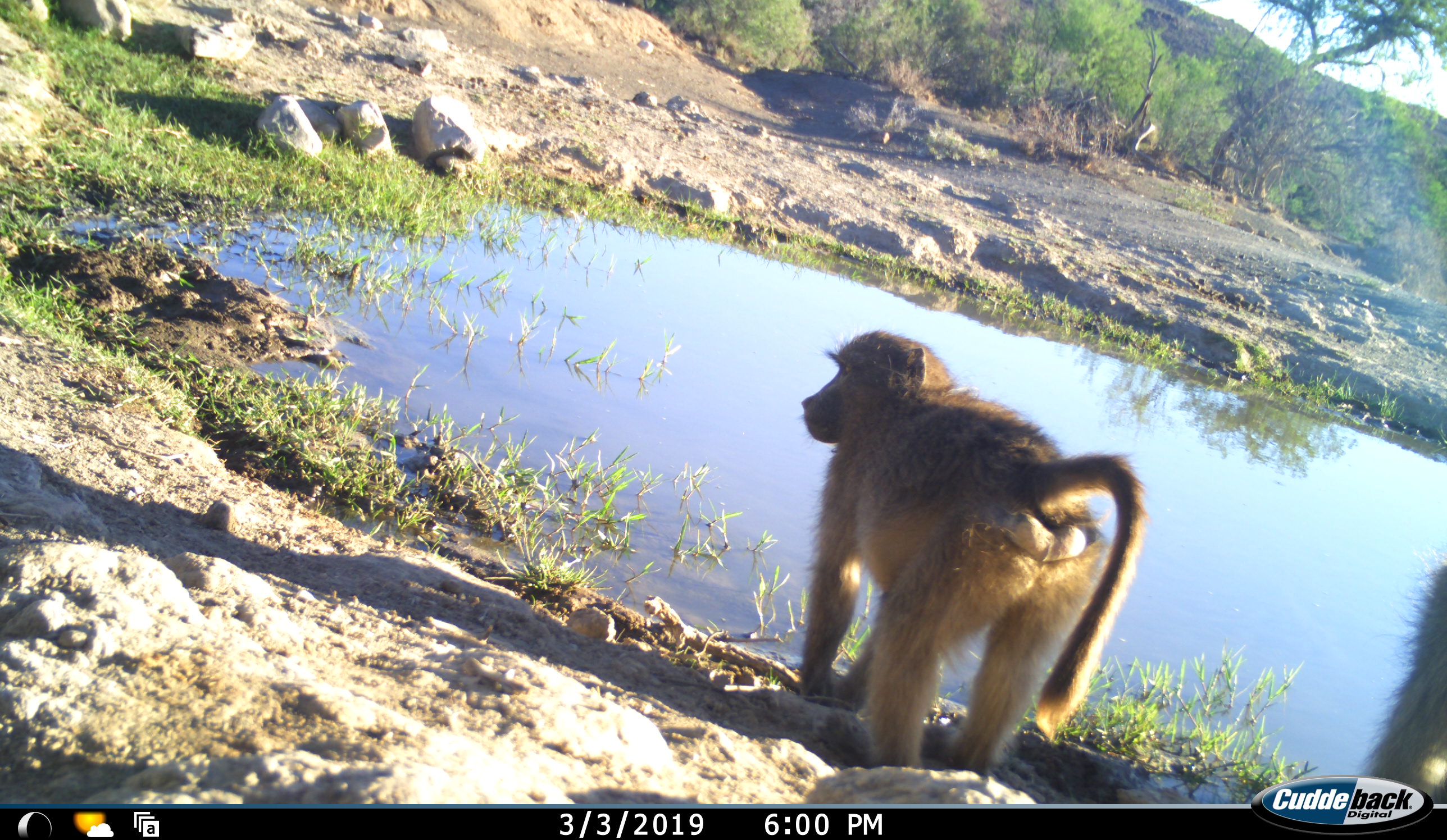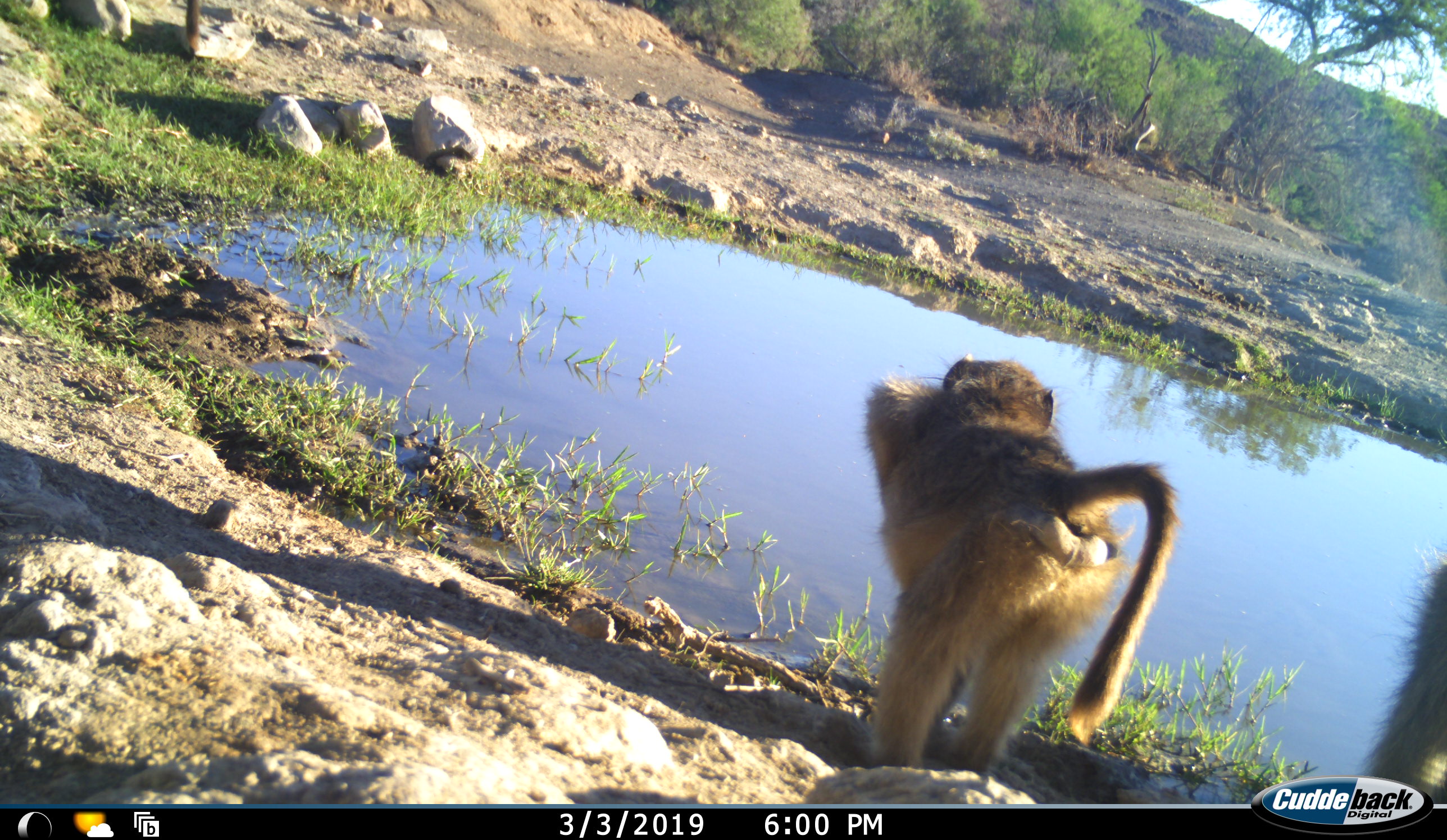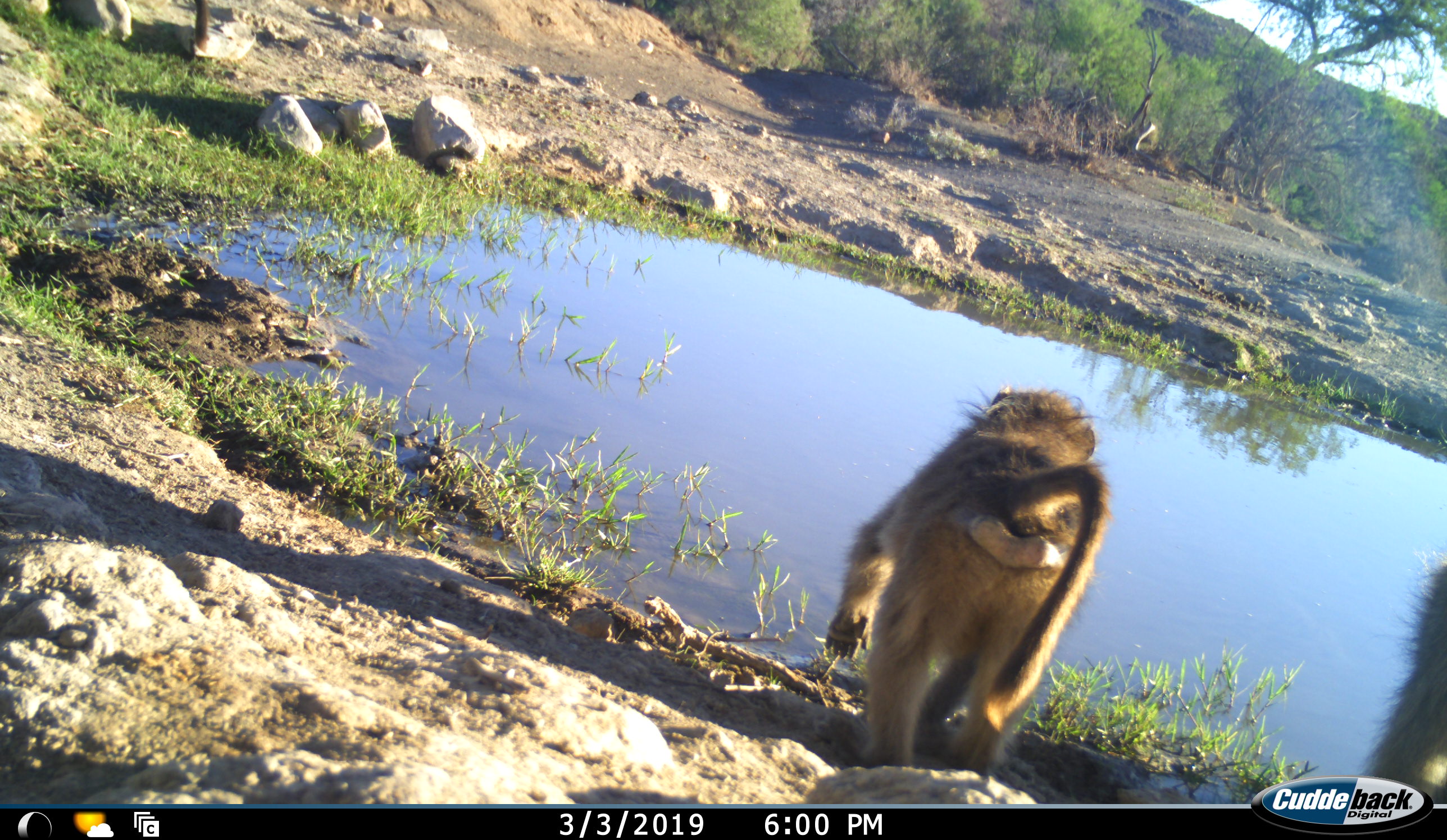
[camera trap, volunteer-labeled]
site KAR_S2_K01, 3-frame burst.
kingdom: Animalia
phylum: Chordata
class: Mammalia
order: Primates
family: Cercopithecidae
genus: Papio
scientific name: Papio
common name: baboon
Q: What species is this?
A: Baboon (Papio).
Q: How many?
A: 3.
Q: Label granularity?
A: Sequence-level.